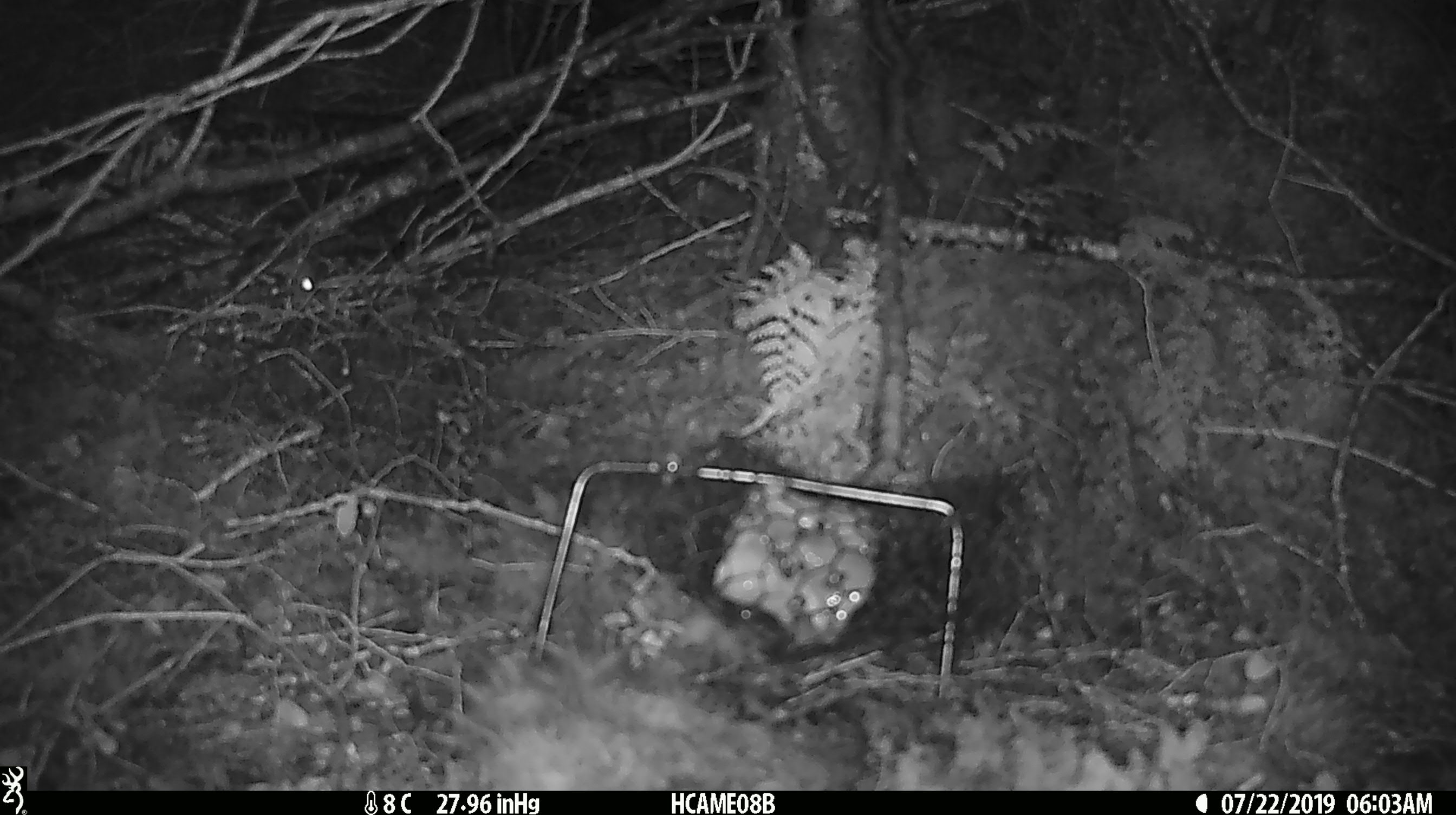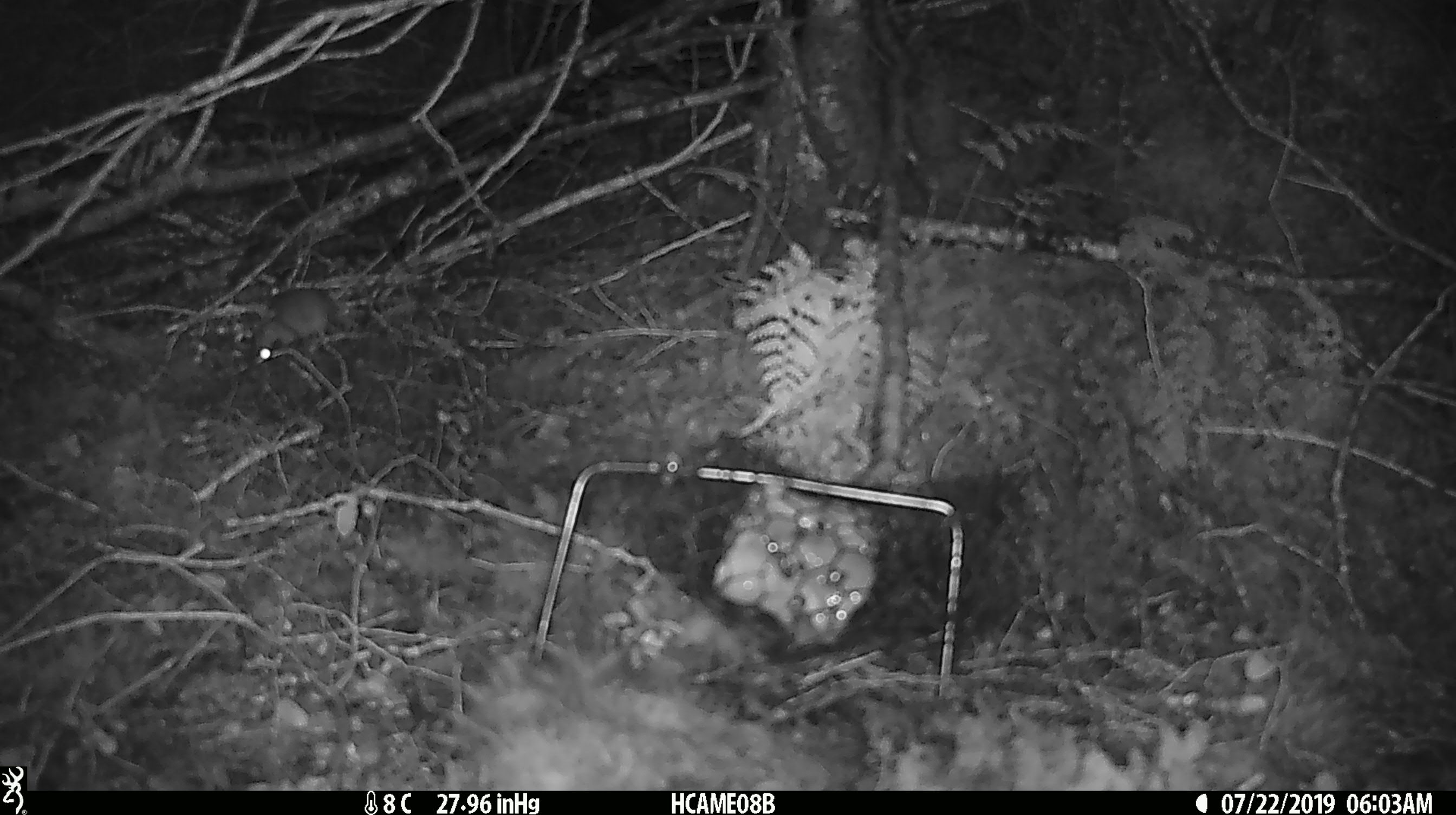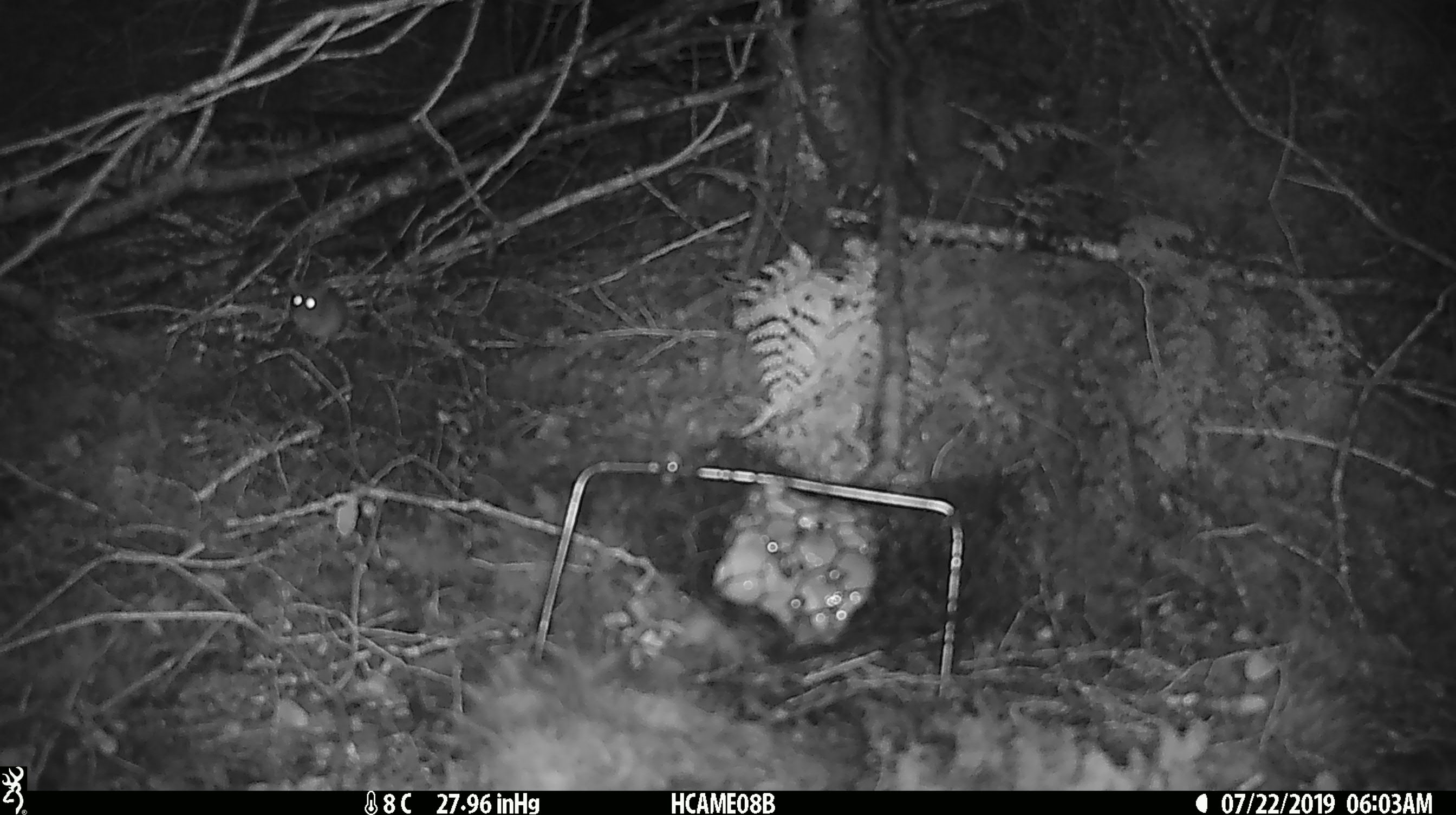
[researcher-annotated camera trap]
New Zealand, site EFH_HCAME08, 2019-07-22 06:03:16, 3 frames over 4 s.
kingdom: Animalia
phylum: Chordata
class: Mammalia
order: Rodentia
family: Muridae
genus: Mus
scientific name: Mus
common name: mouse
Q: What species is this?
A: Mouse (Mus).